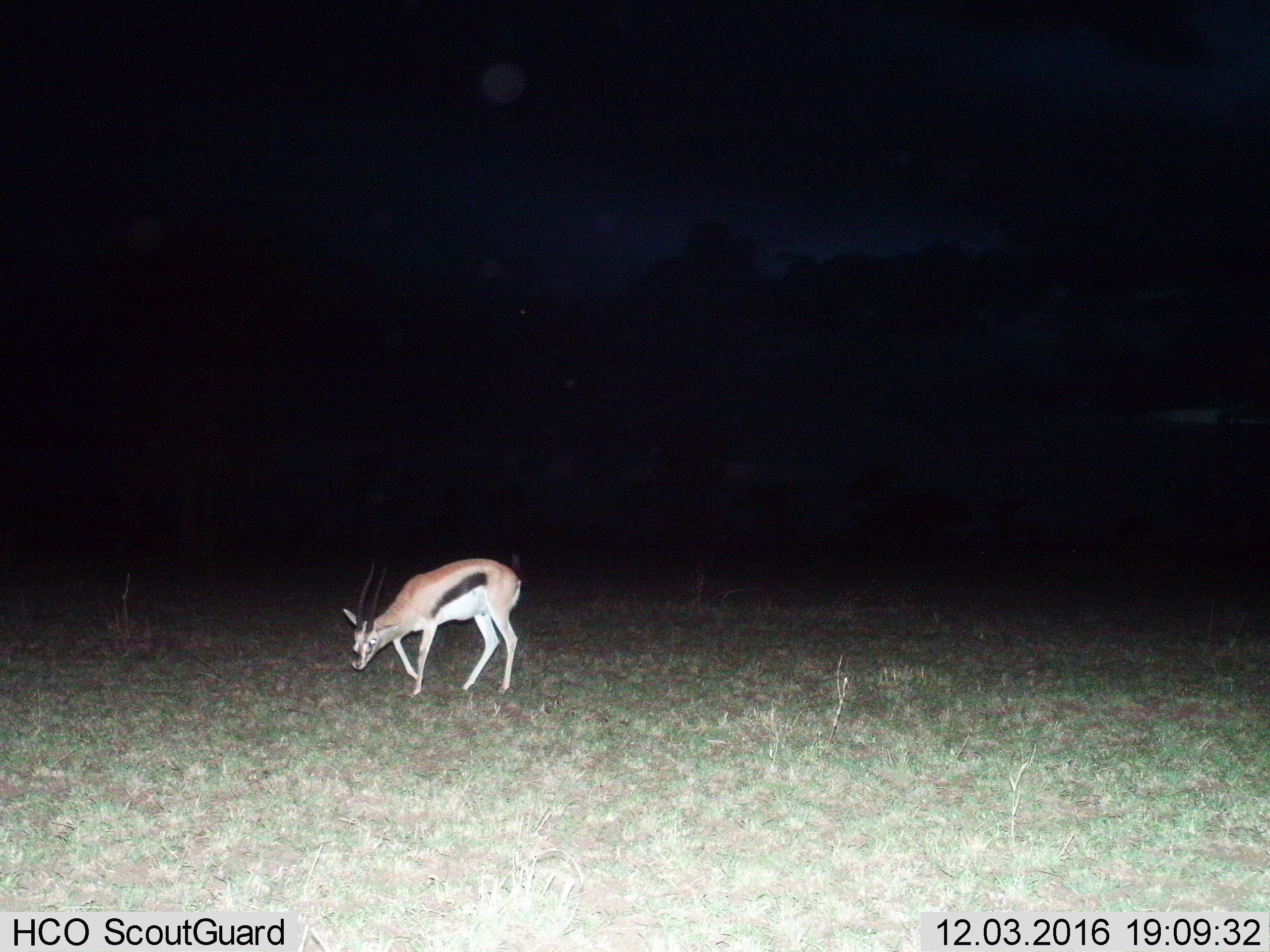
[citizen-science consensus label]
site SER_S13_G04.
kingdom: Animalia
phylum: Chordata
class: Mammalia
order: Artiodactyla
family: Bovidae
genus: Eudorcas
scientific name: Eudorcas thomsonii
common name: thomson's gazelle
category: gazellethomsons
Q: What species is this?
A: Gazellethomsons (thomson's gazelle) (Eudorcas thomsonii).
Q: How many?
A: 1.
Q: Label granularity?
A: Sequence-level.